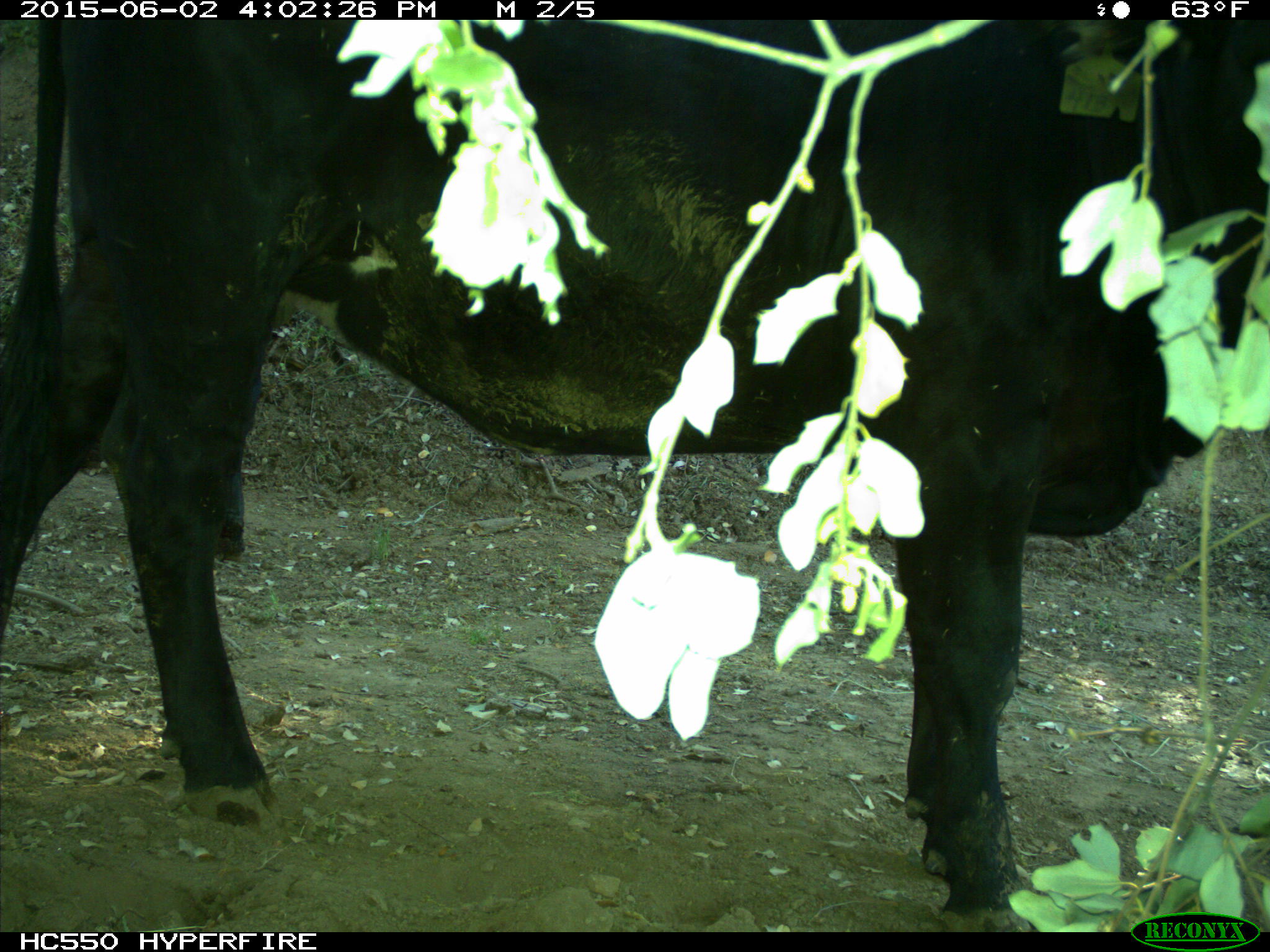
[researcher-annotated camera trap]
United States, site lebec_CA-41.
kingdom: Animalia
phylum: Chordata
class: Mammalia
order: Artiodactyla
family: Bovidae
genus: Bos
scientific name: Bos taurus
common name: domestic cow